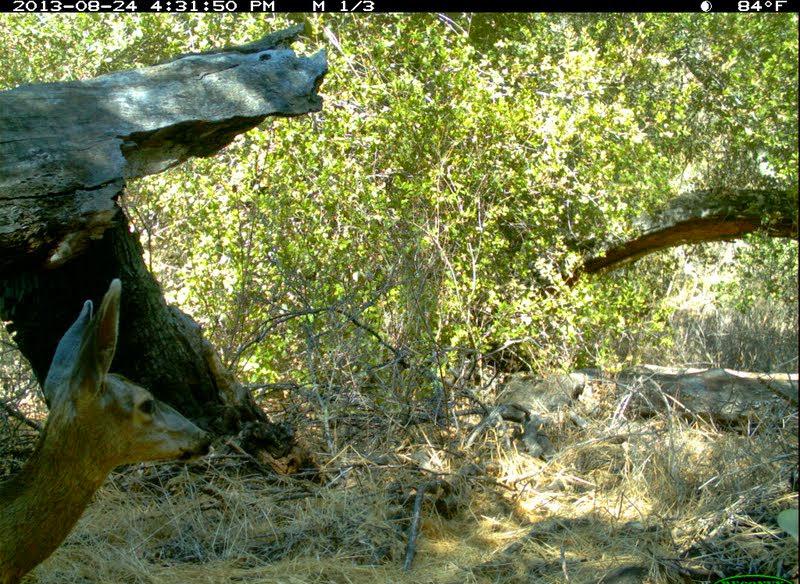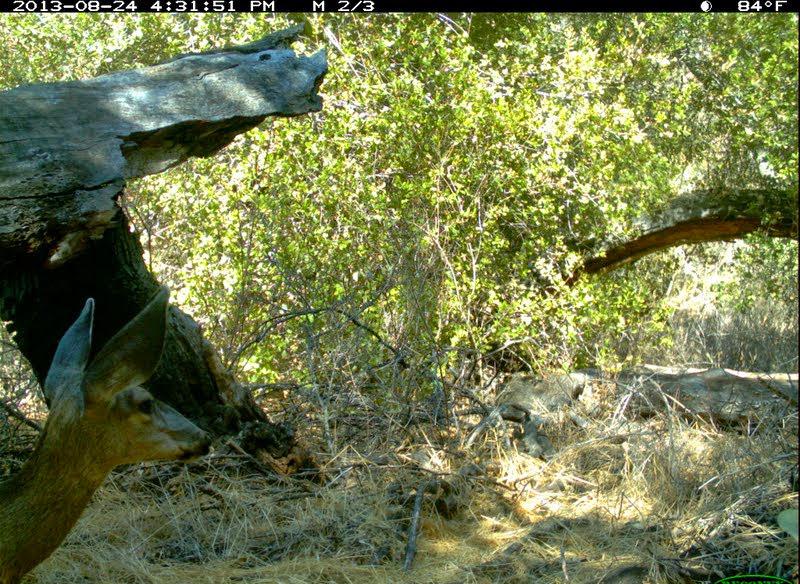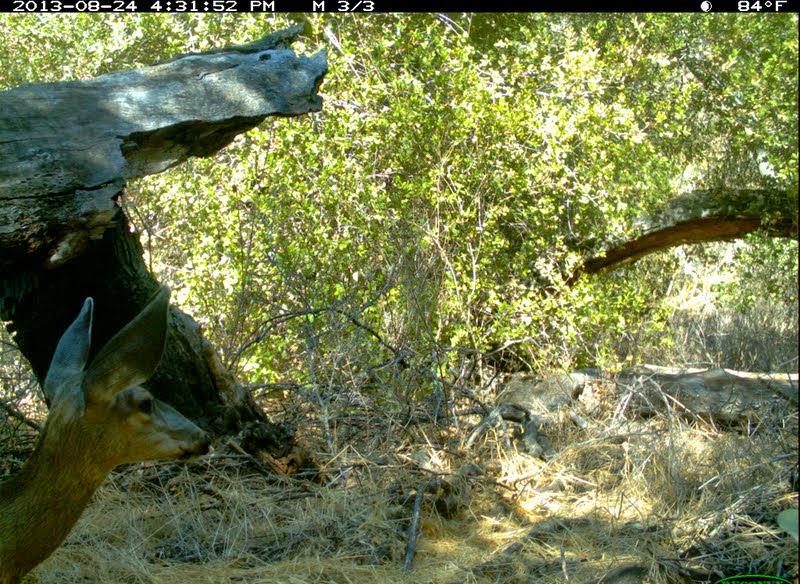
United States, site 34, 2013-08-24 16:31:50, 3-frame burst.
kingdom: Animalia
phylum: Chordata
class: Mammalia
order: Artiodactyla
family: Cervidae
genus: Odocoileus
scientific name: Odocoileus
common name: deer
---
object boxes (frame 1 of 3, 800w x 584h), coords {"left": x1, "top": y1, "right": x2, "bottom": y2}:
deer: {"left": 0, "top": 278, "right": 215, "bottom": 584}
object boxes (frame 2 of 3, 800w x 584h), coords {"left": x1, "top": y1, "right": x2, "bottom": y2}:
deer: {"left": 0, "top": 288, "right": 214, "bottom": 583}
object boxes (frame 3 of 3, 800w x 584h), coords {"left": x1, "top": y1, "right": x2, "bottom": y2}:
deer: {"left": 2, "top": 285, "right": 212, "bottom": 584}